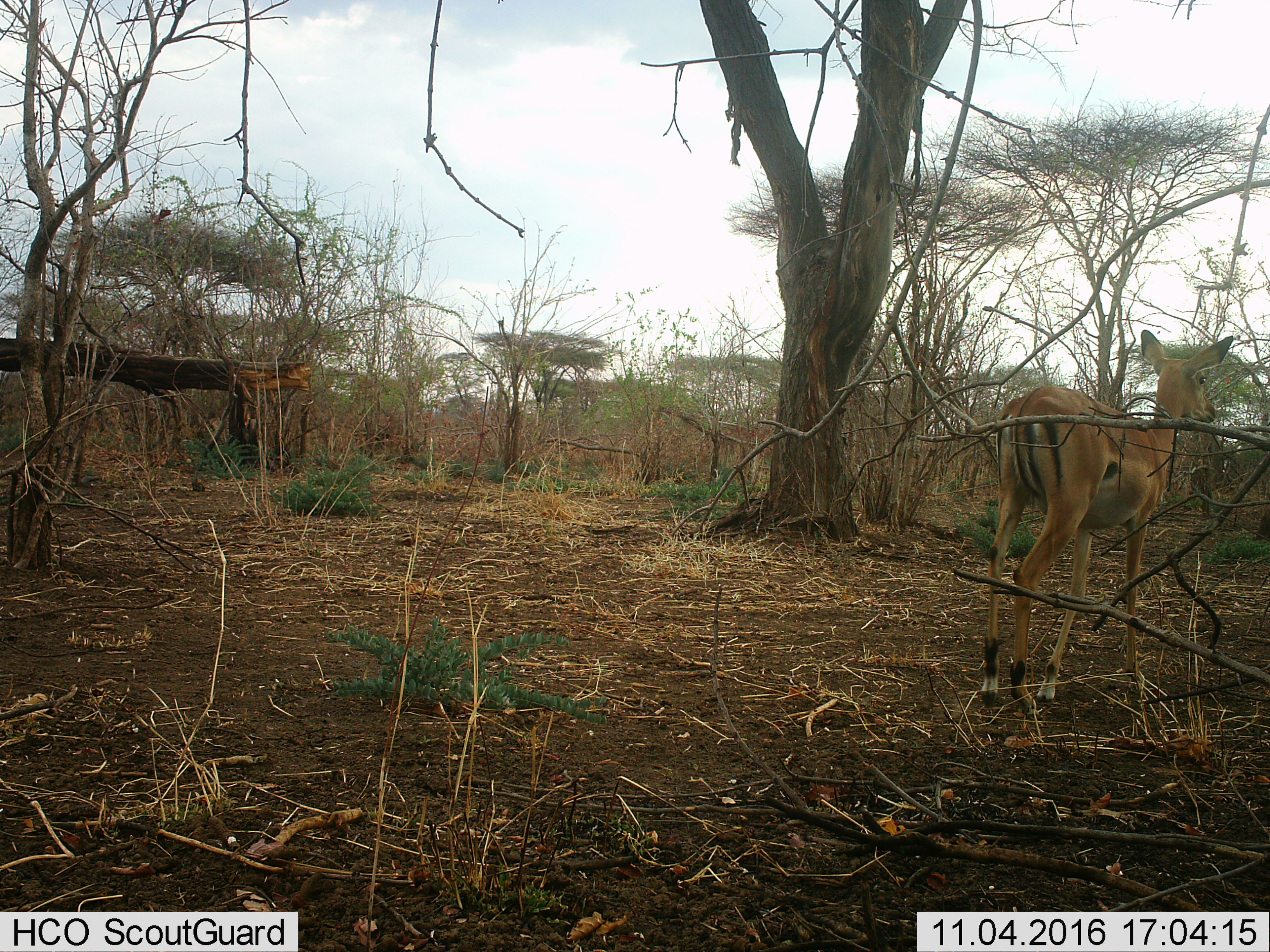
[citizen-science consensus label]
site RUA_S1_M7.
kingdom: Animalia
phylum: Chordata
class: Mammalia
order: Artiodactyla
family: Bovidae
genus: Aepyceros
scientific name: Aepyceros melampus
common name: impala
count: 1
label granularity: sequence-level